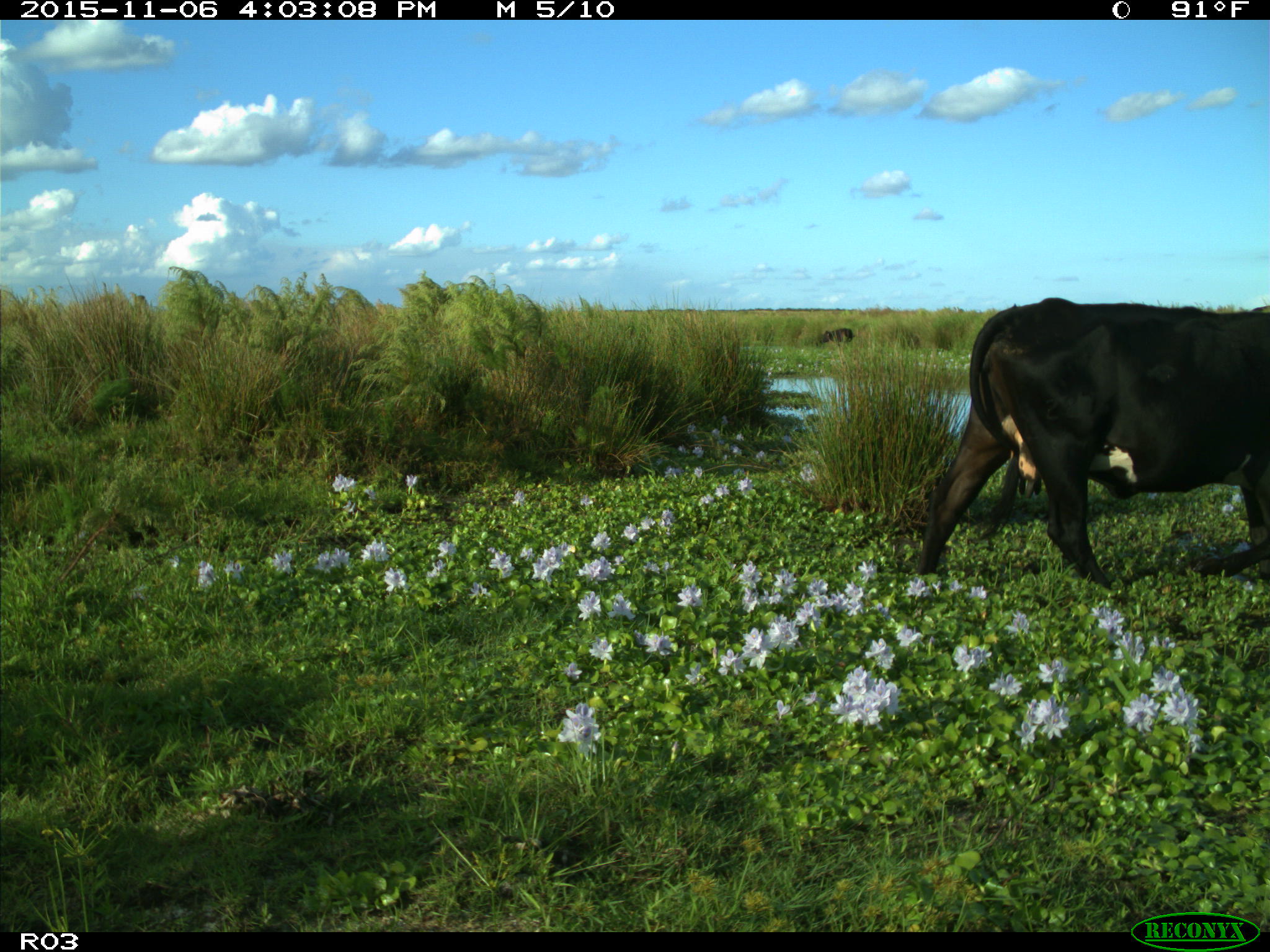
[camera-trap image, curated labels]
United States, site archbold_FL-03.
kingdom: Animalia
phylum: Chordata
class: Mammalia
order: Artiodactyla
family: Bovidae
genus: Bos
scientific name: Bos taurus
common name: domestic cow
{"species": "Bos taurus (domestic cow)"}